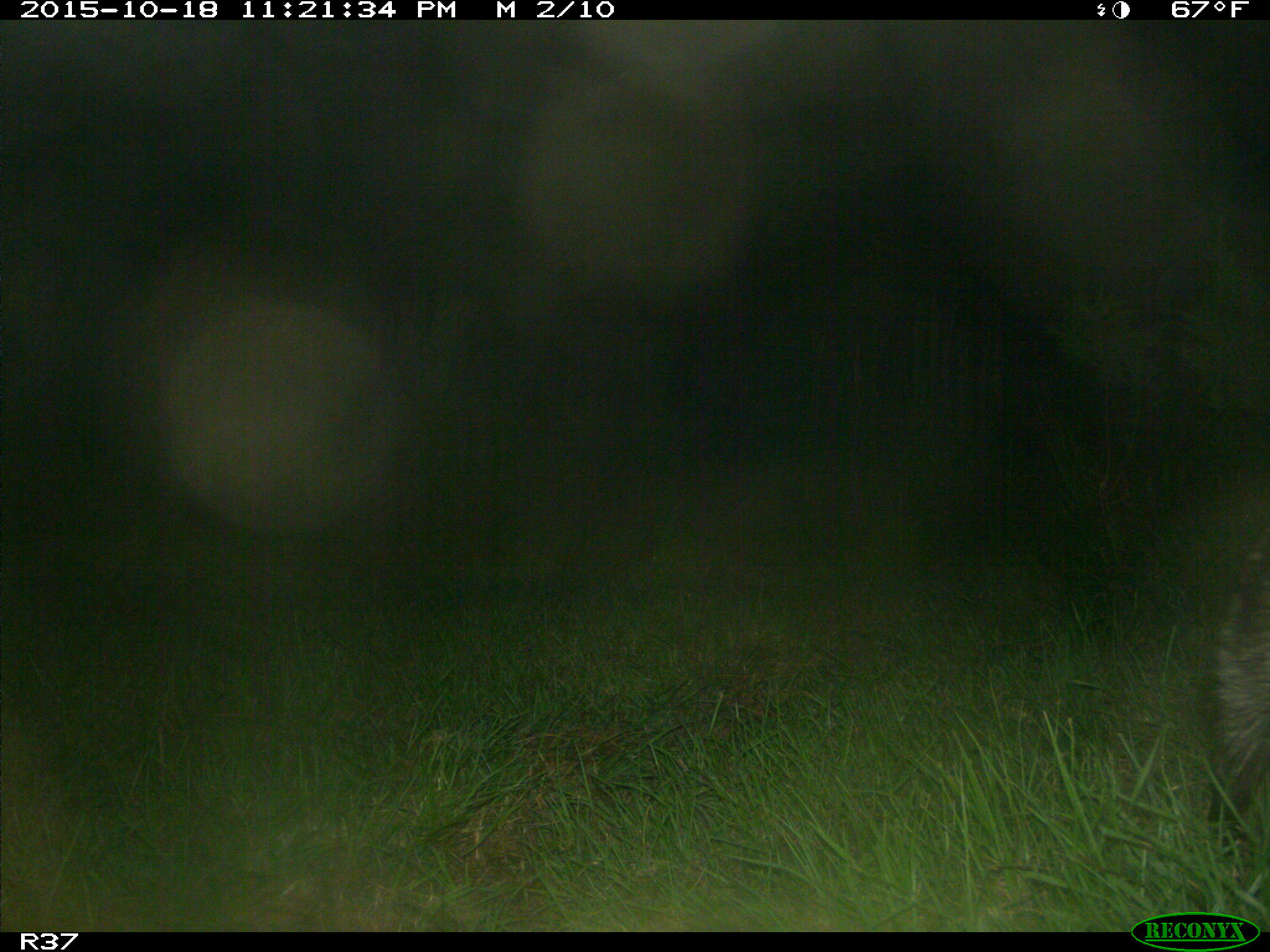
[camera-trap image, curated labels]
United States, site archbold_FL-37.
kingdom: Animalia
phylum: Chordata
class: Mammalia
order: Carnivora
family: Procyonidae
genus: Procyon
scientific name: Procyon lotor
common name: common raccoon